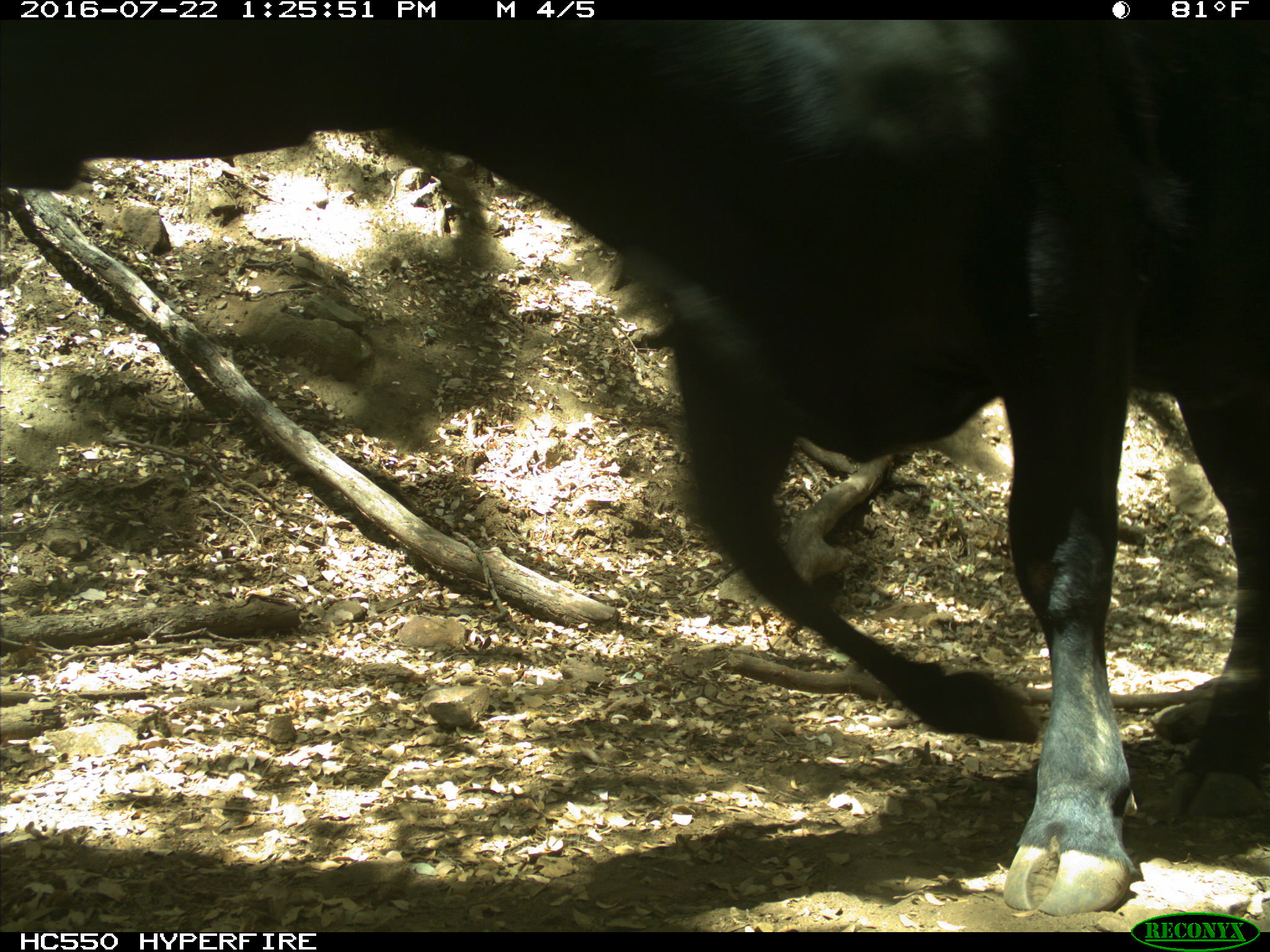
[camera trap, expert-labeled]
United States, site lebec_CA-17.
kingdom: Animalia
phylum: Chordata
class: Mammalia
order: Artiodactyla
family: Bovidae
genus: Bos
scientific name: Bos taurus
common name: domestic cow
Bos taurus (domestic cow).